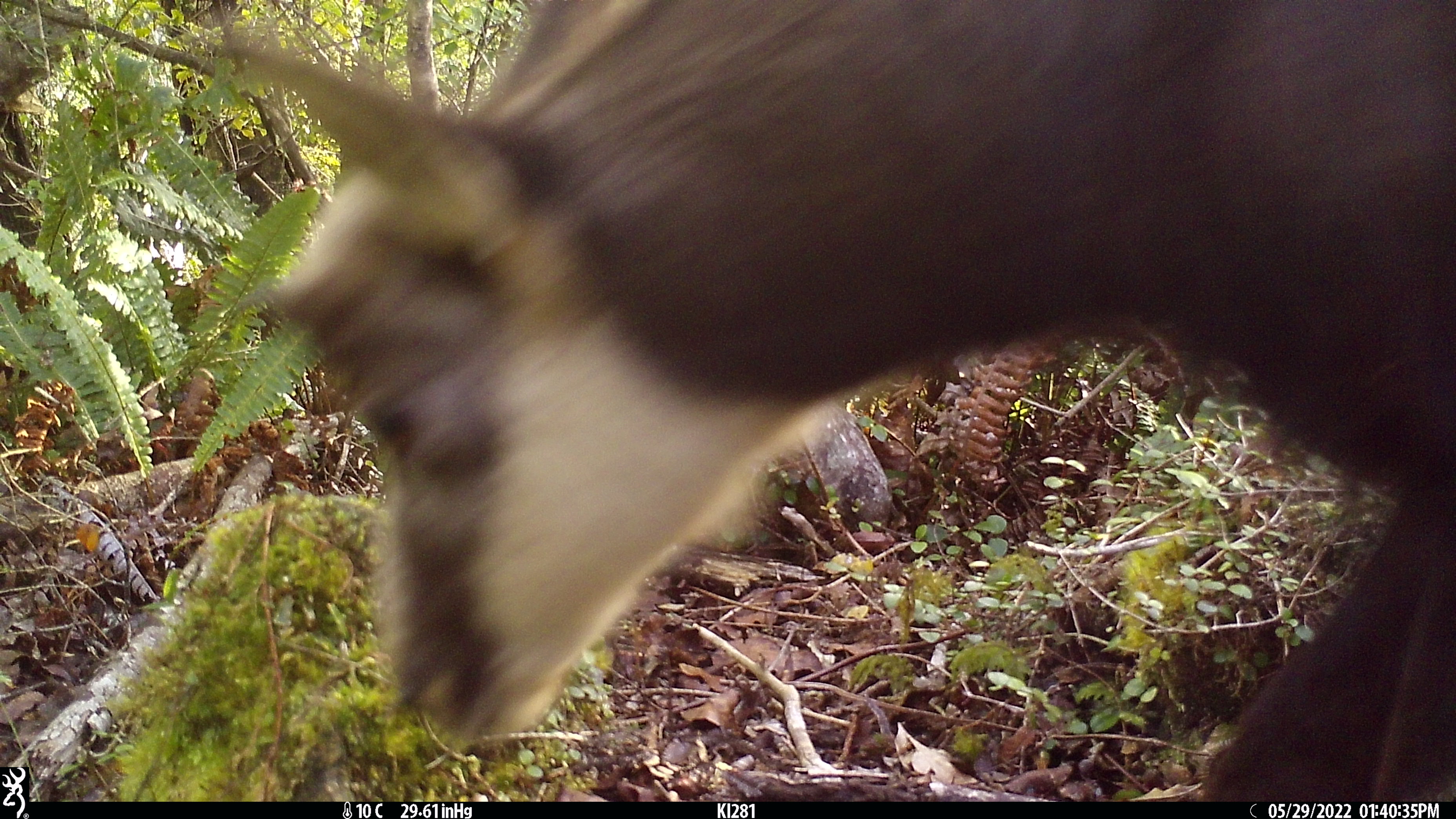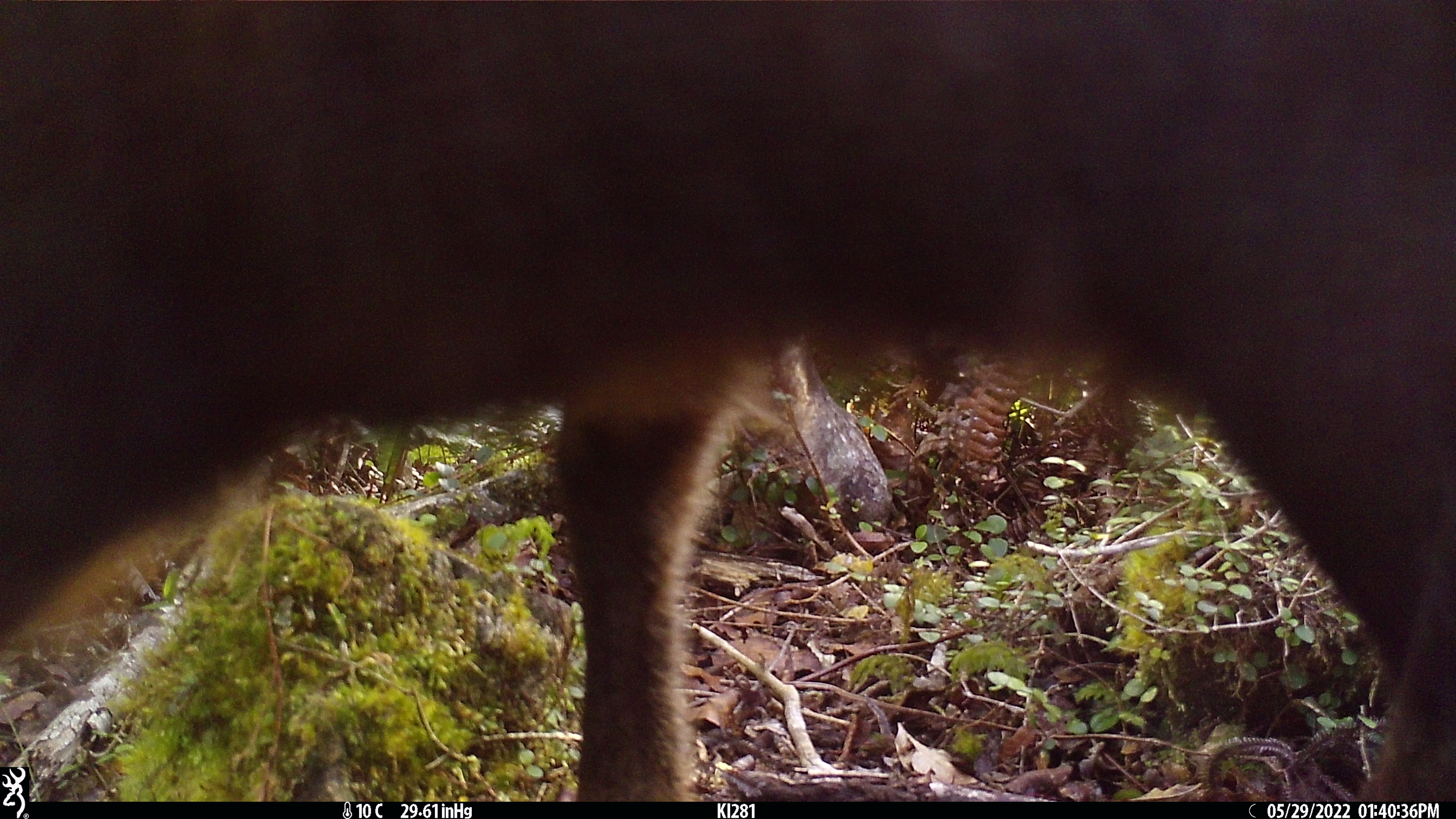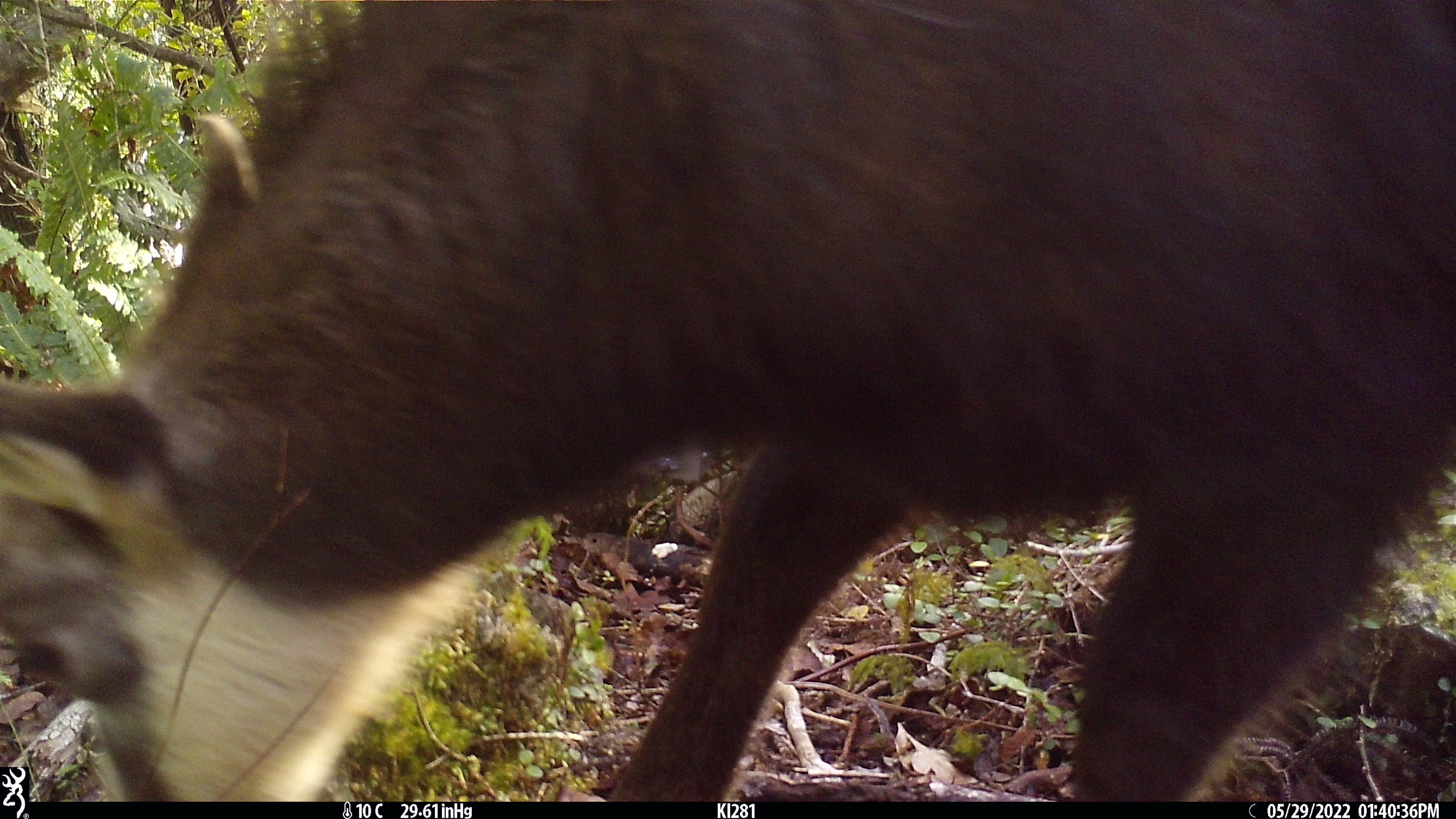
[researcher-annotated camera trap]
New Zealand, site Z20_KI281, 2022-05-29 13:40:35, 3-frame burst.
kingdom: Animalia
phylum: Chordata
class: Mammalia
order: Artiodactyla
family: Bovidae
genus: Rupicapra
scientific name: Rupicapra rupicapra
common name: alpine chamois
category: chamois